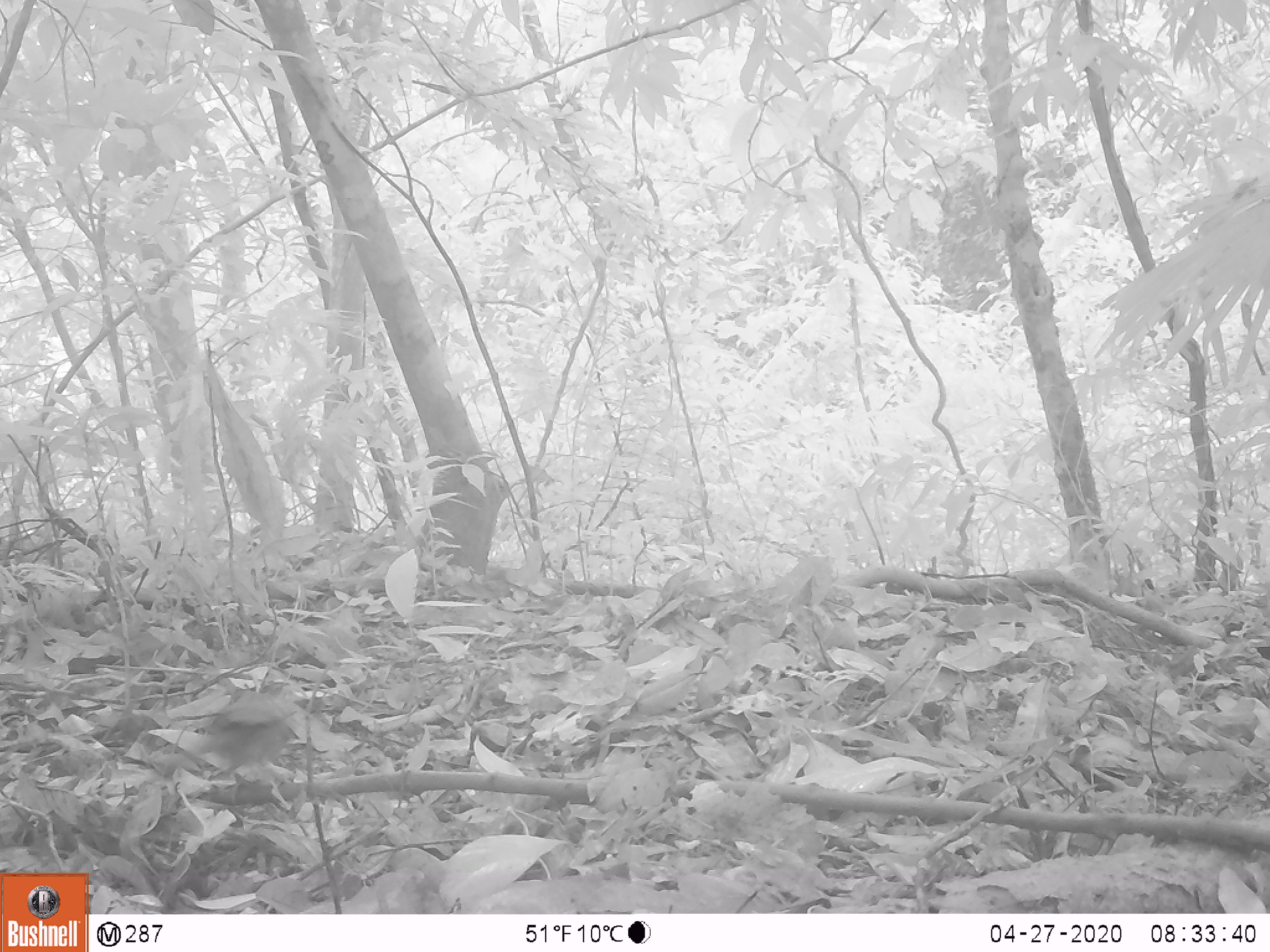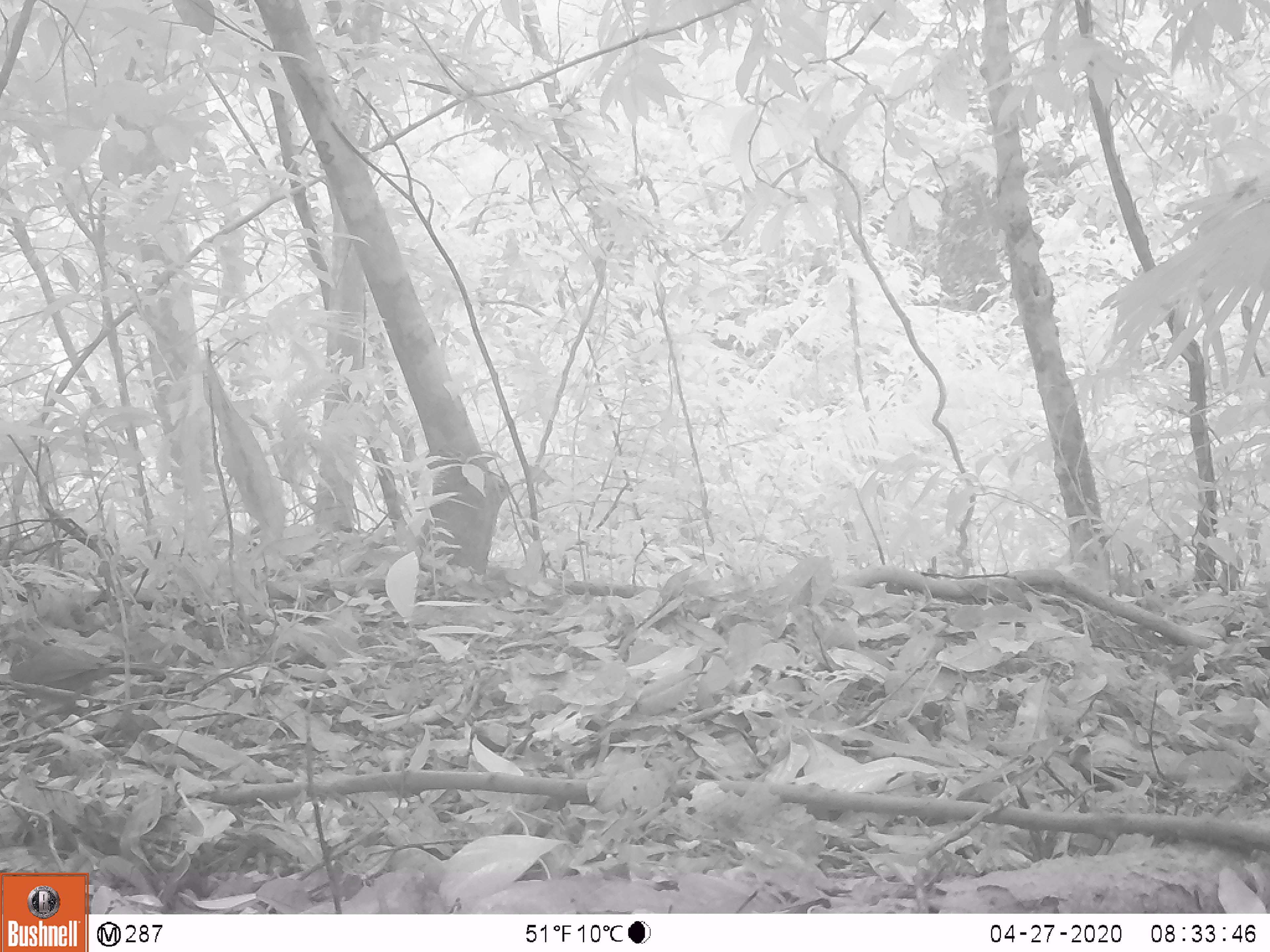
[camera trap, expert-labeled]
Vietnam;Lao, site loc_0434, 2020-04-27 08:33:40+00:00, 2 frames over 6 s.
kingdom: Animalia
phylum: Chordata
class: Aves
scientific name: Aves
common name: bird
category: unidentified bird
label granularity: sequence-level